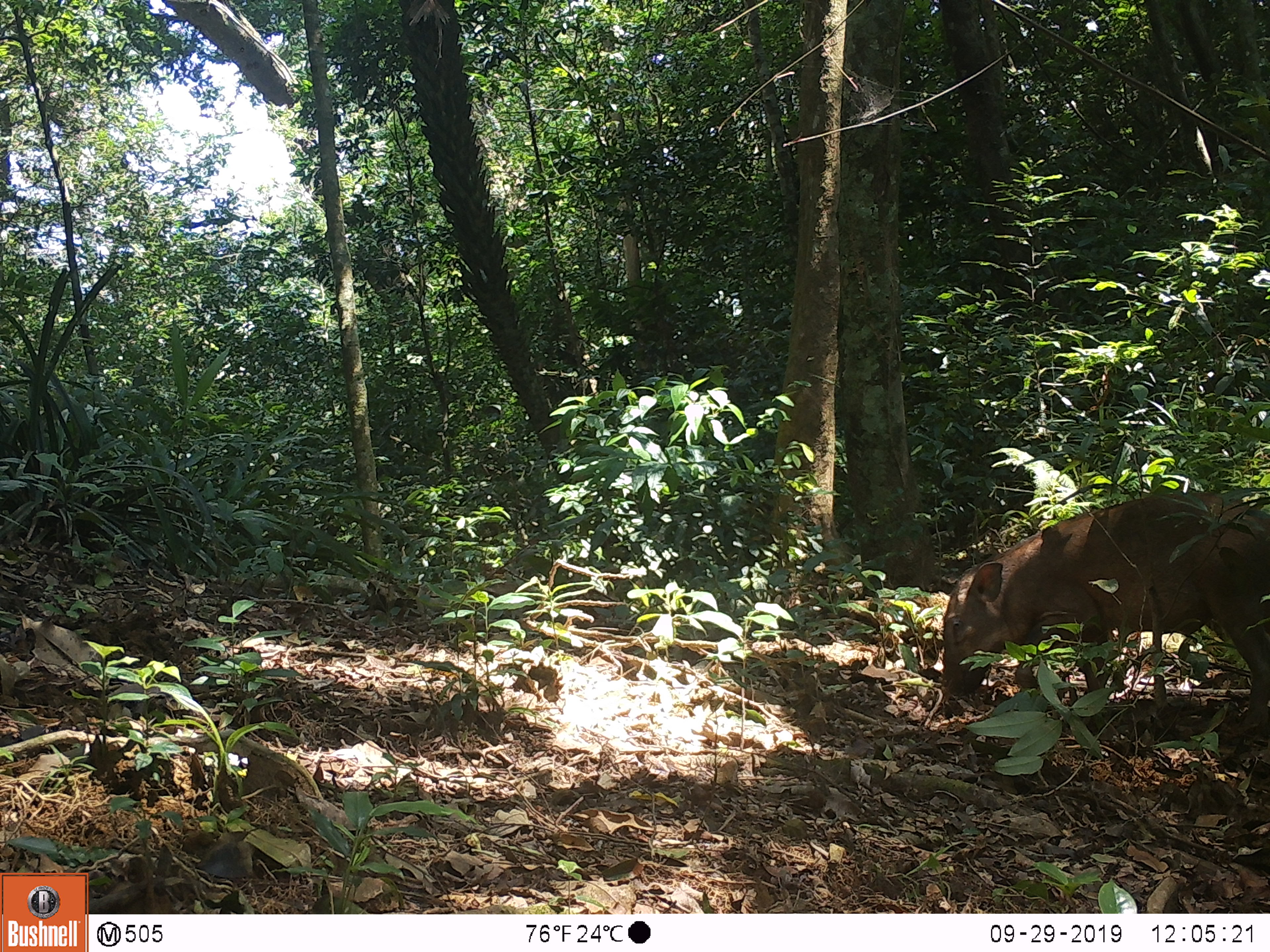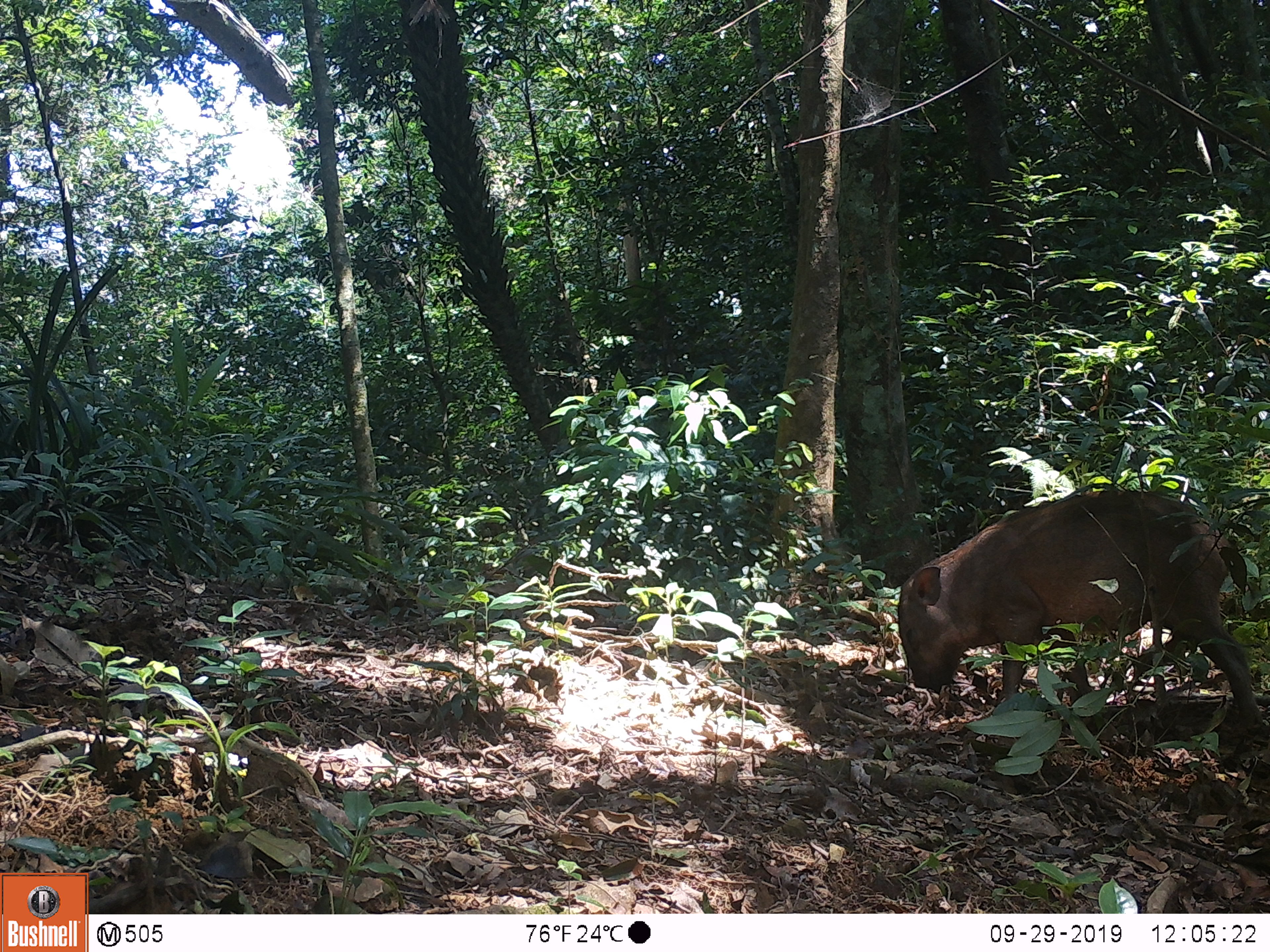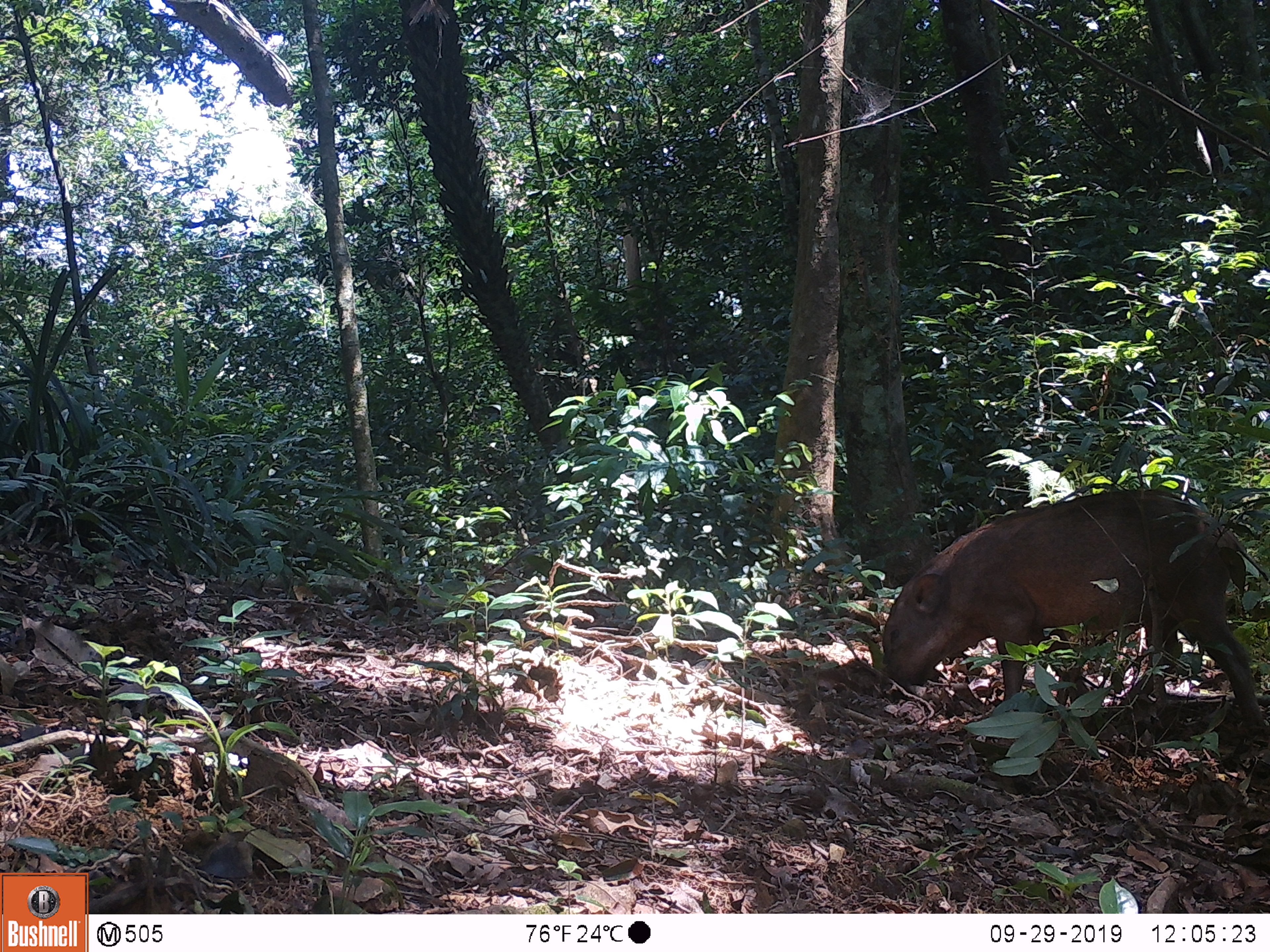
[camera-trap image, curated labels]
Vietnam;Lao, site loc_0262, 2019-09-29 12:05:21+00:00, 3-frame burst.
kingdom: Animalia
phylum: Chordata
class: Mammalia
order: Artiodactyla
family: Suidae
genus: Sus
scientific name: Sus scrofa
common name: eurasian wild pig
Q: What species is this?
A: Eurasian wild pig (Sus scrofa).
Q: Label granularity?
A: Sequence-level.